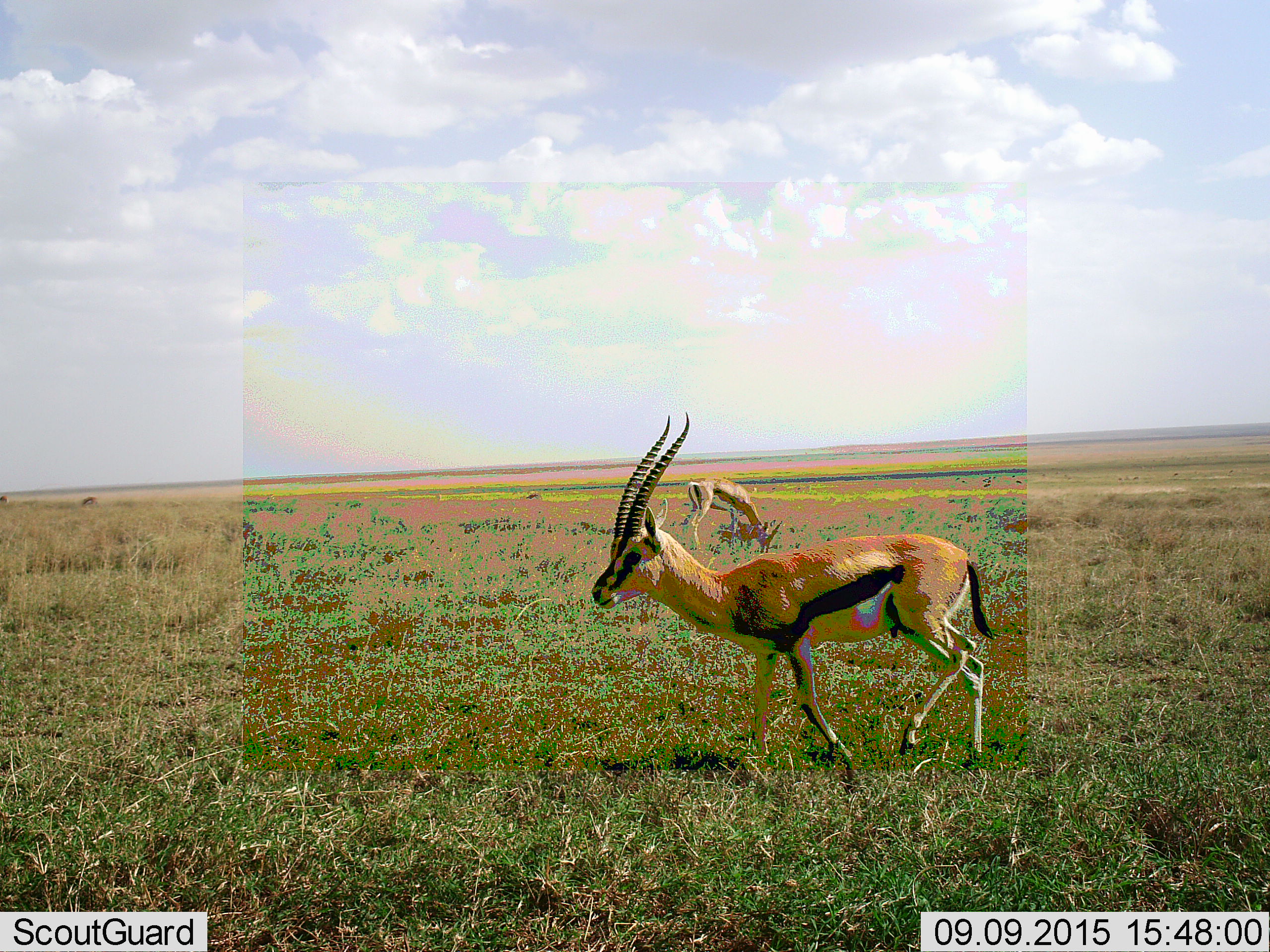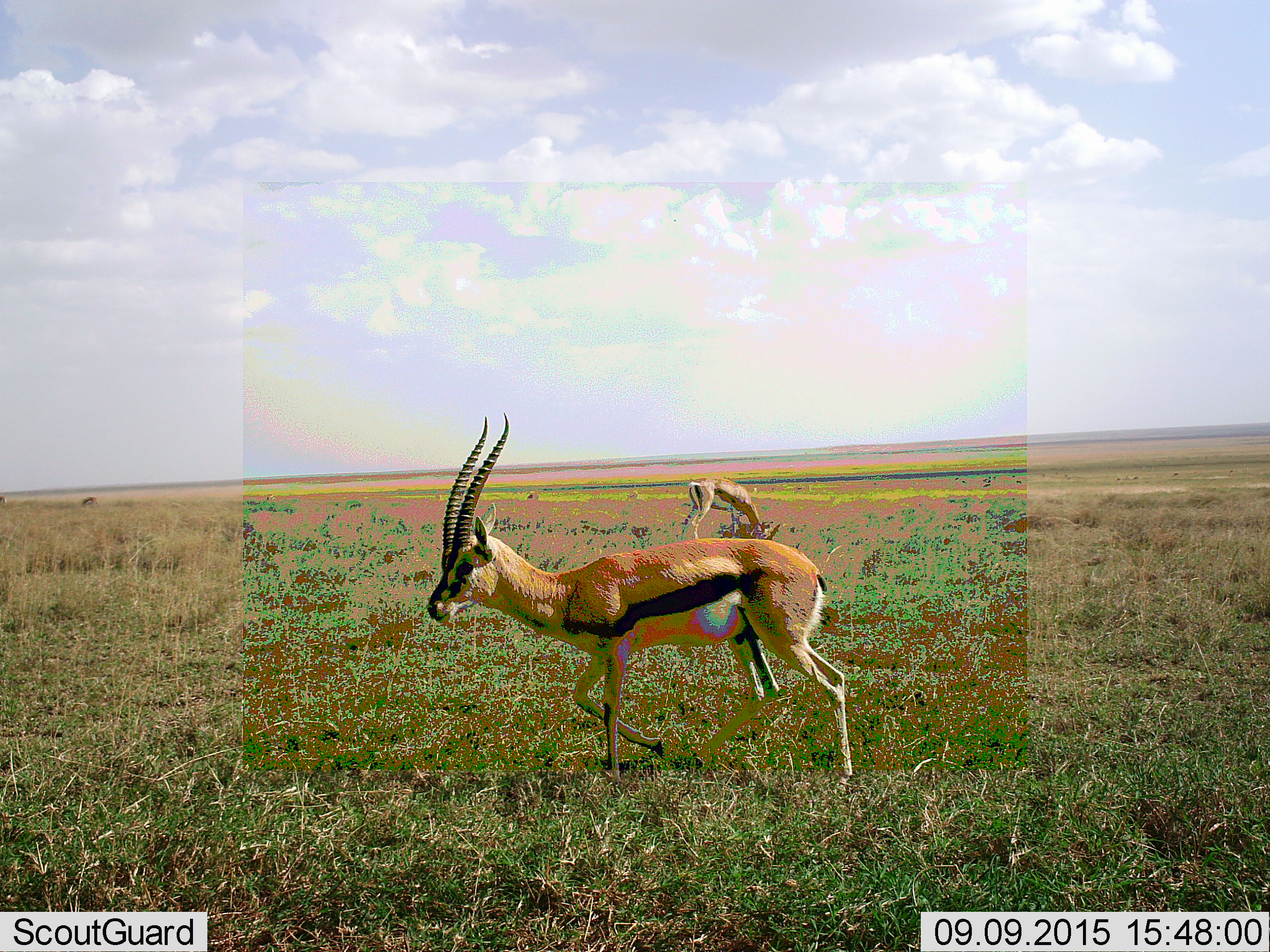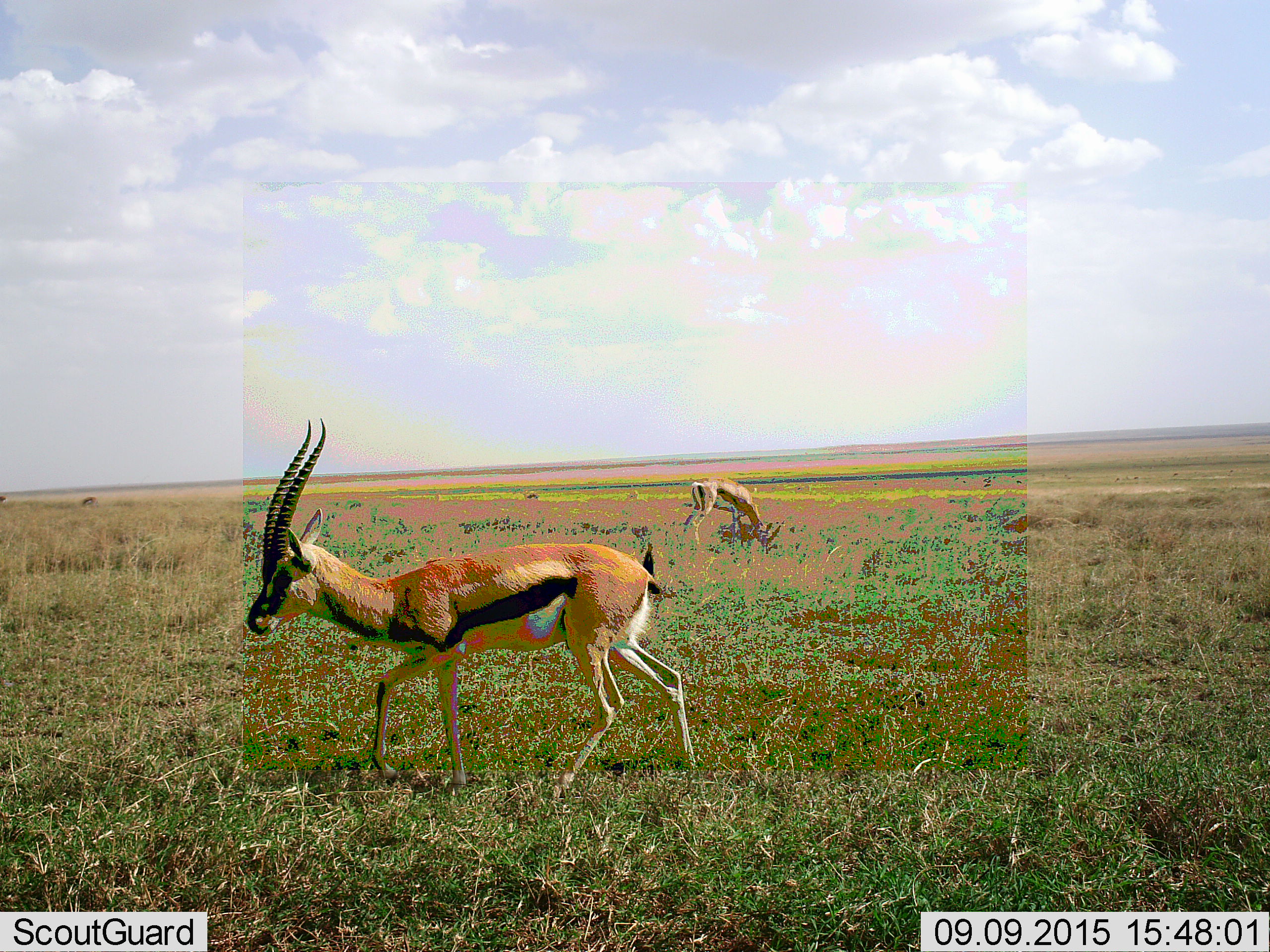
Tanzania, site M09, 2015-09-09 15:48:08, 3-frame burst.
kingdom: Animalia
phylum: Chordata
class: Mammalia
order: Artiodactyla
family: Bovidae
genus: Eudorcas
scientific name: Eudorcas thomsonii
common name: thomson's gazelle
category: gazellethomsons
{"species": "gazellethomsons (thomson's gazelle) (Eudorcas thomsonii)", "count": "4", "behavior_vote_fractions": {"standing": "57%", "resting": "0%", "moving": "71%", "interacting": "0%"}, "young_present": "0%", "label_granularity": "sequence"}